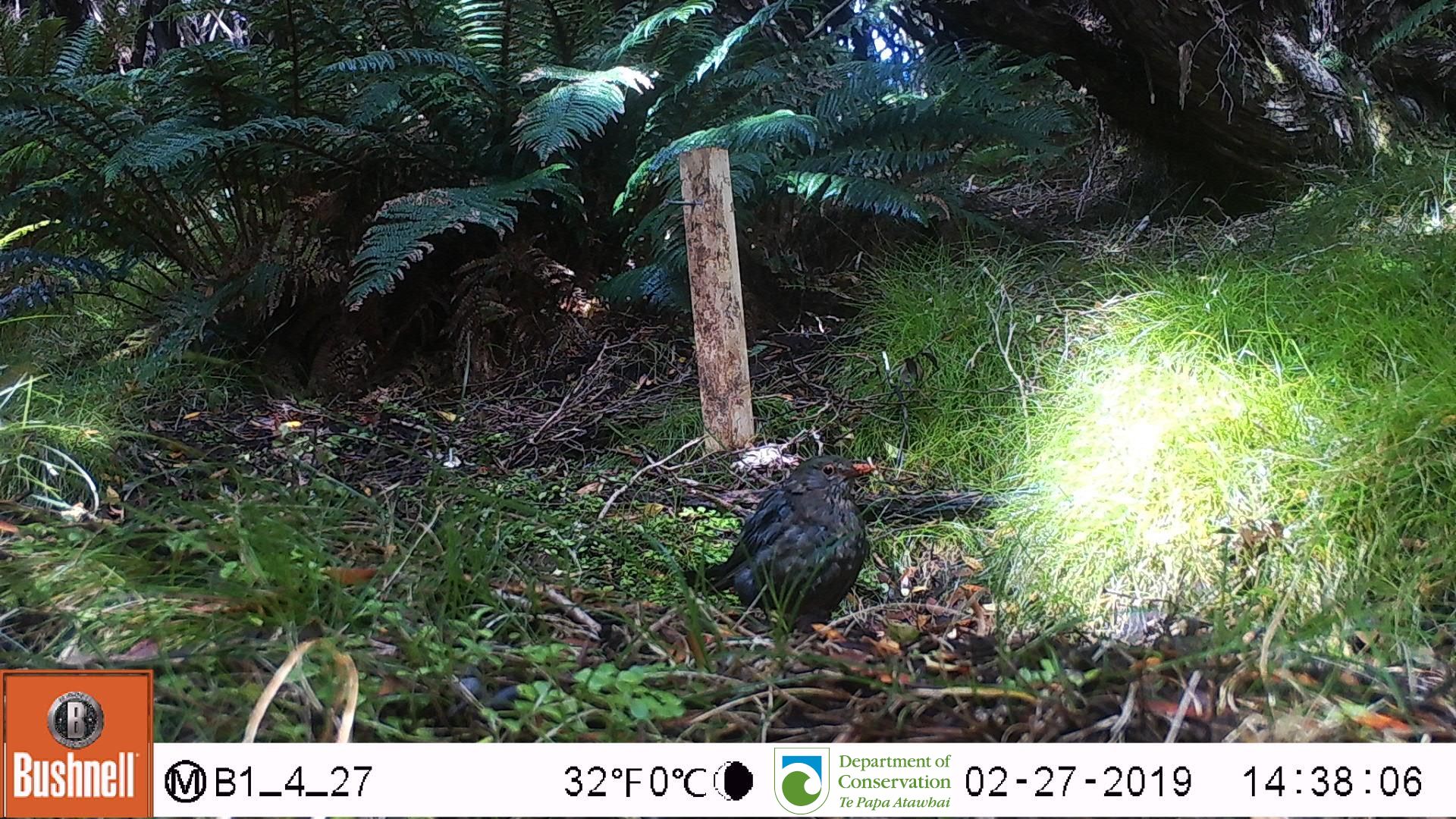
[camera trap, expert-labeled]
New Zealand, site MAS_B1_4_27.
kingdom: Animalia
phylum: Chordata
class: Aves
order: Passeriformes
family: Turdidae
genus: Turdus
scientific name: Turdus merula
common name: eurasian blackbird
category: blackbird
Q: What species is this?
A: Blackbird (eurasian blackbird) (Turdus merula).